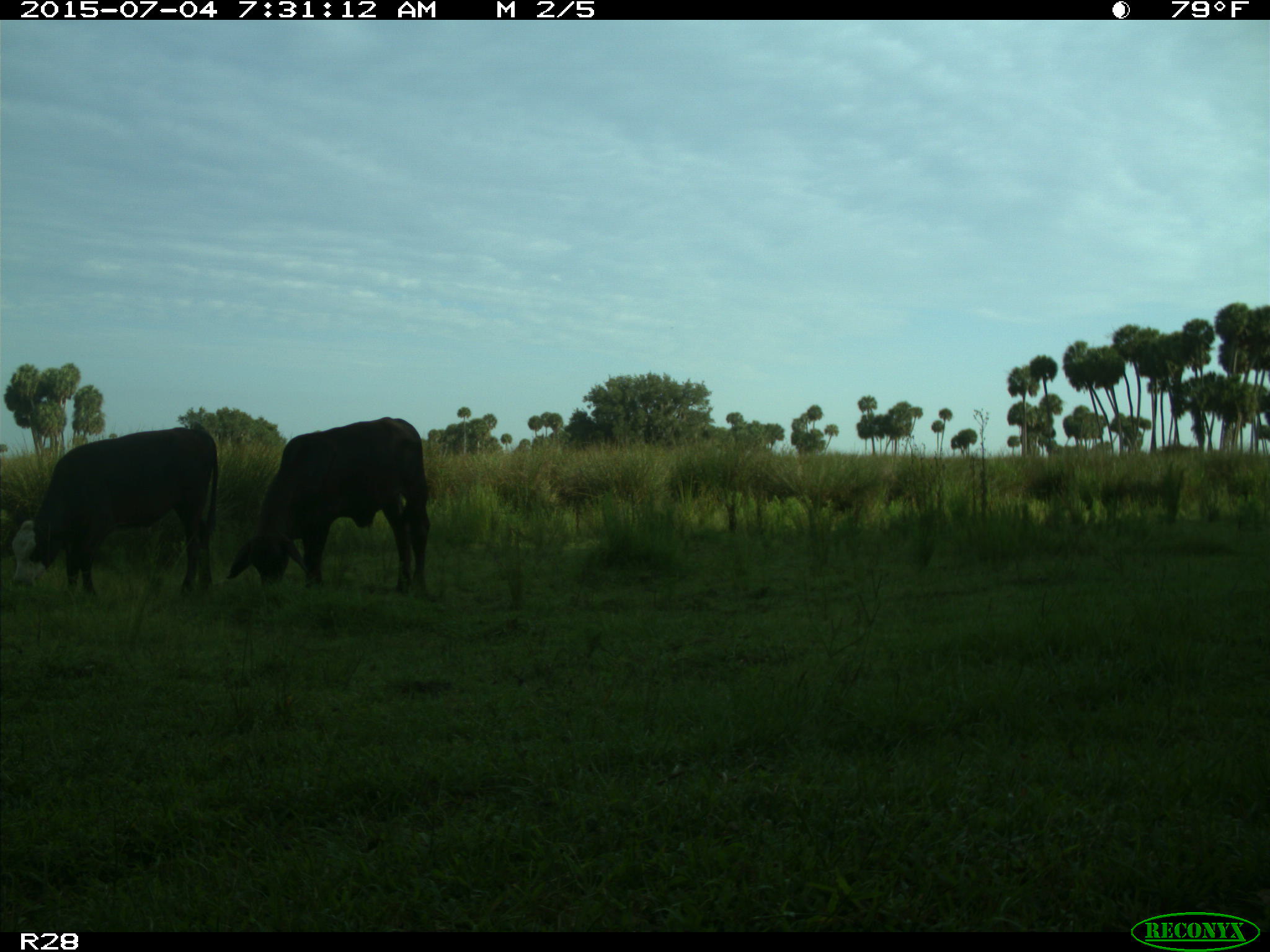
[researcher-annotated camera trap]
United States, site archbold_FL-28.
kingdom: Animalia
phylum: Chordata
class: Mammalia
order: Artiodactyla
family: Bovidae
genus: Bos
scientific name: Bos taurus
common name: domestic cow